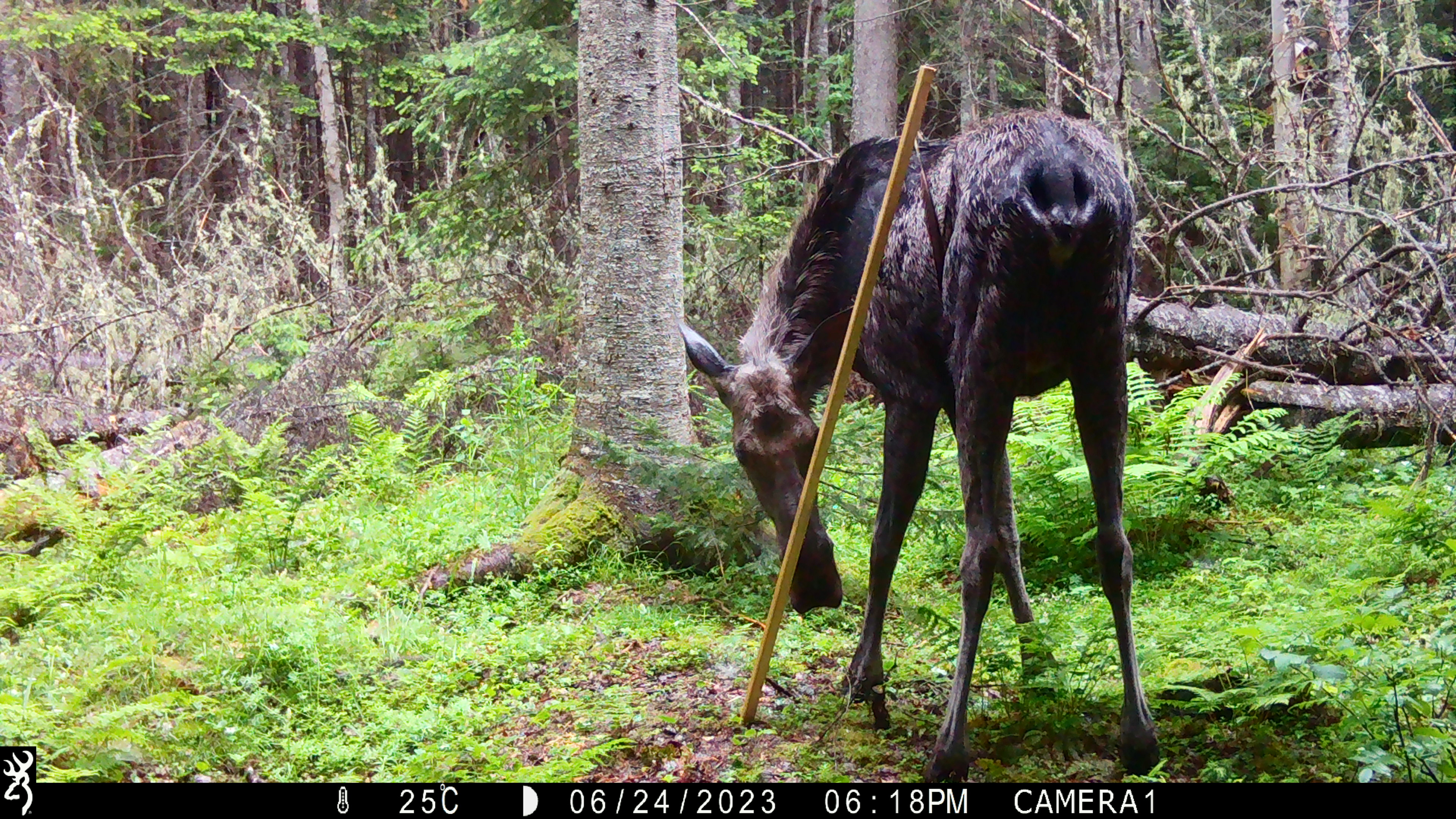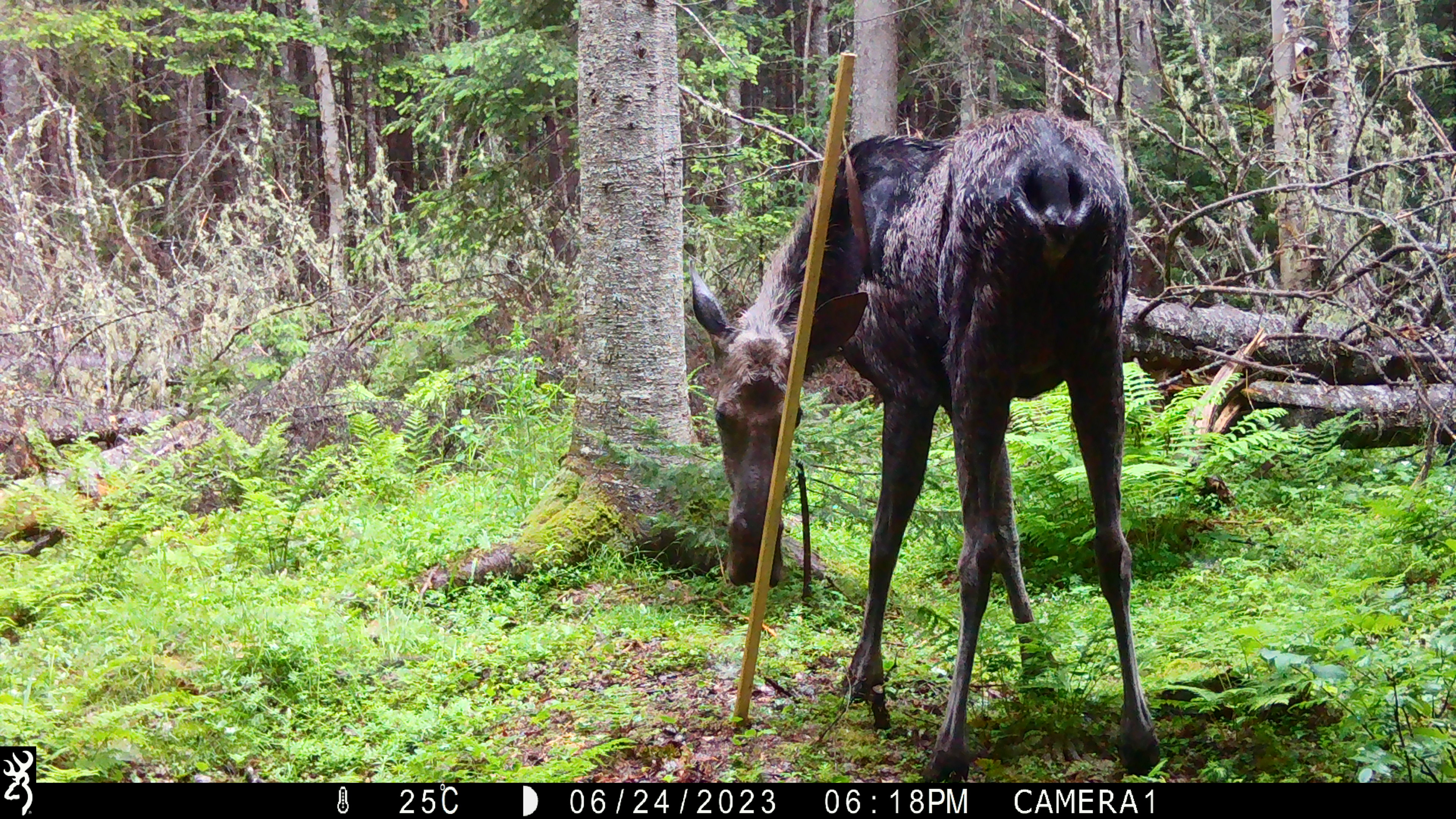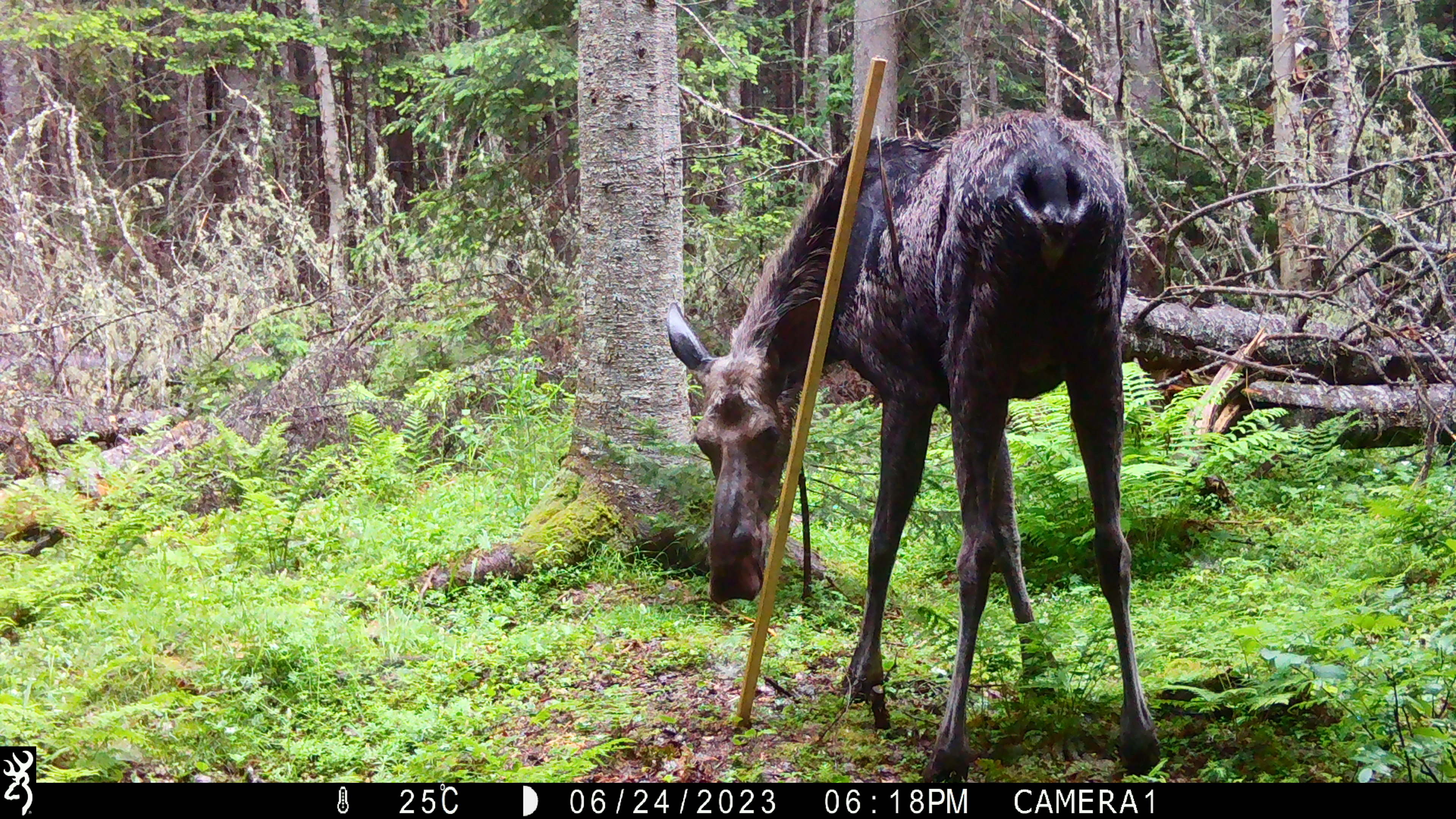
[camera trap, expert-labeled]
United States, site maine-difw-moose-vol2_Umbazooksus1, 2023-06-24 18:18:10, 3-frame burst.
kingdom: Animalia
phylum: Chordata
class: Mammalia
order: Artiodactyla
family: Cervidae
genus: Alces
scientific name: Alces alces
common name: moose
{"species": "moose (Alces alces)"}